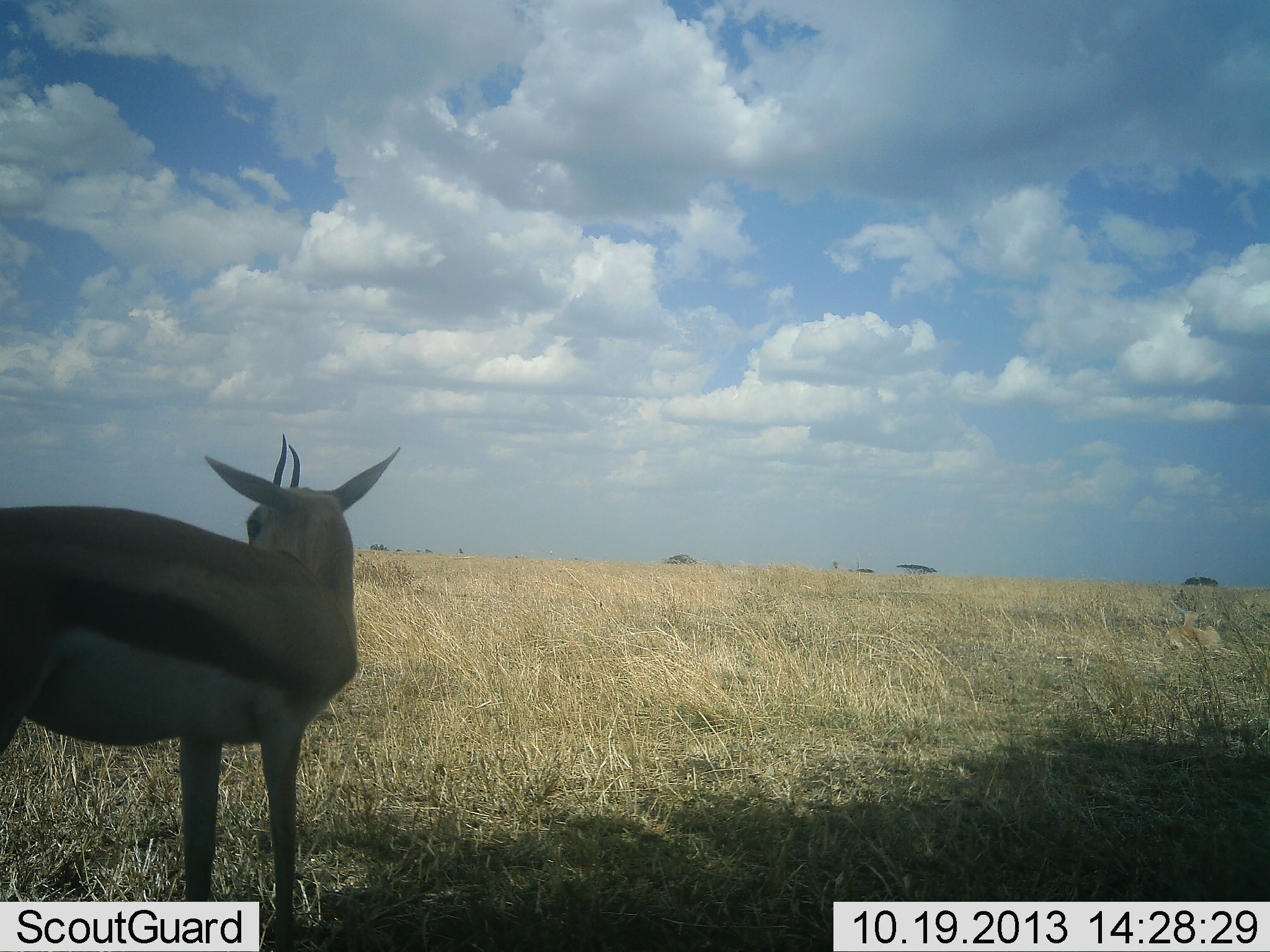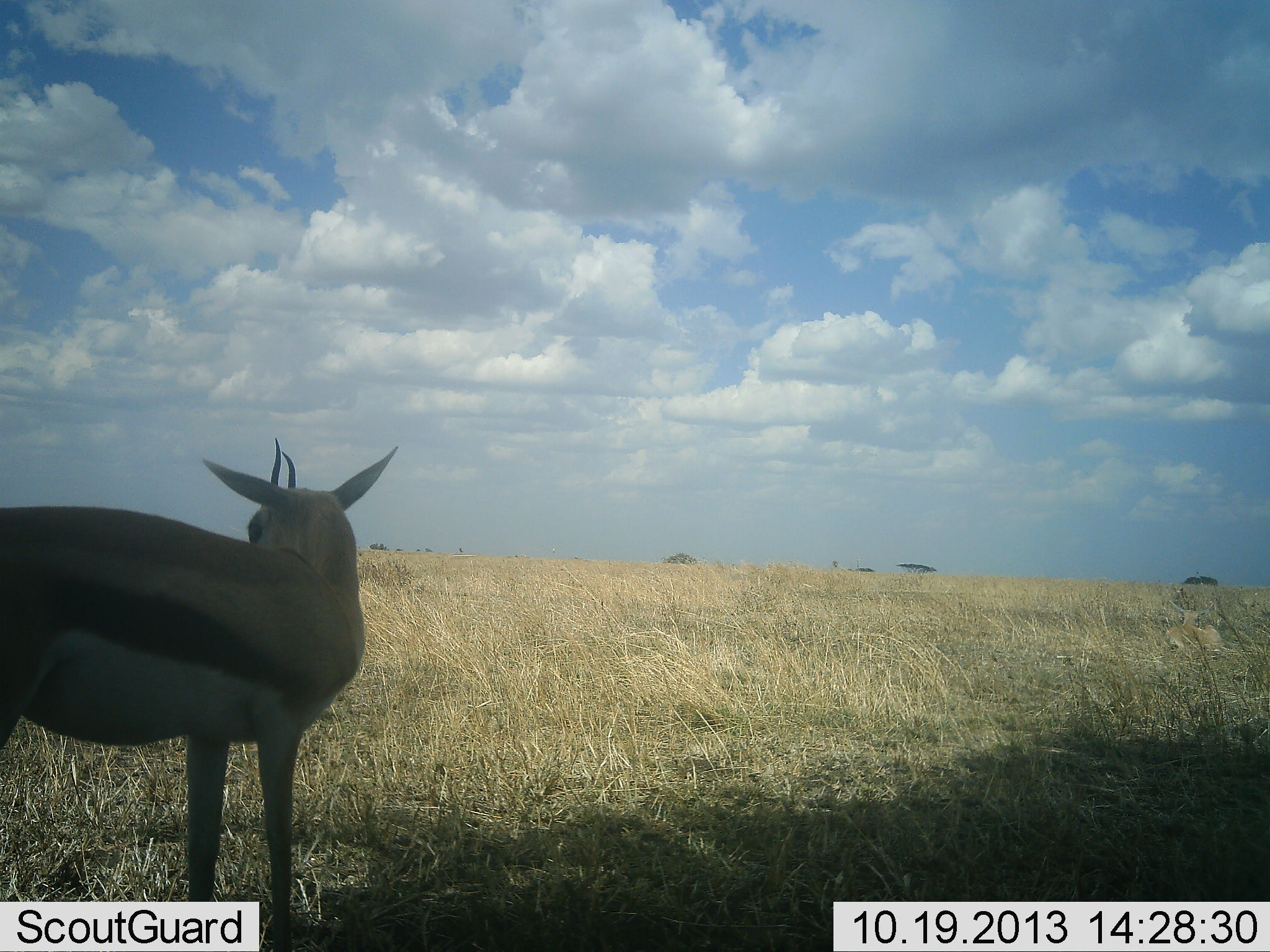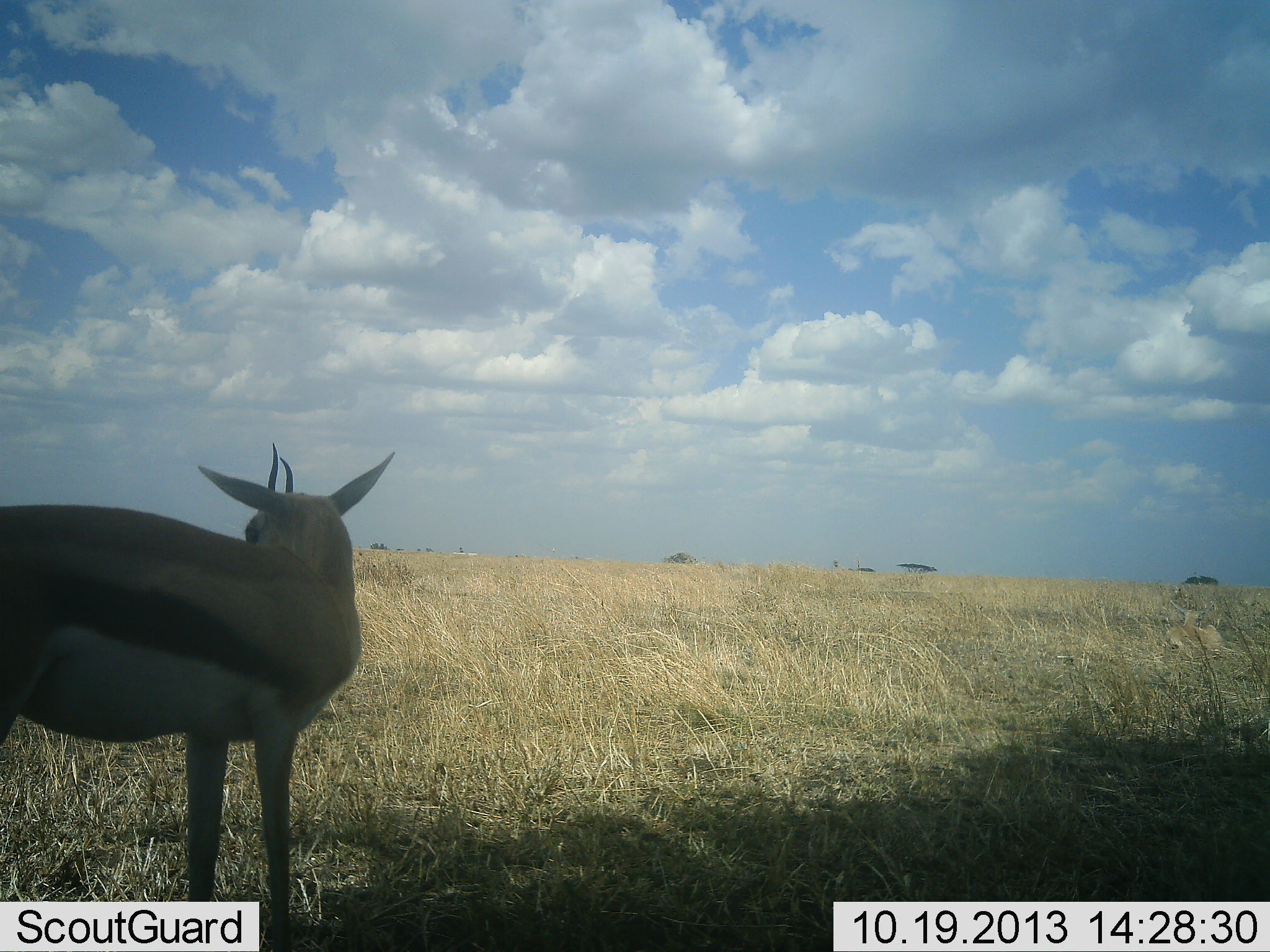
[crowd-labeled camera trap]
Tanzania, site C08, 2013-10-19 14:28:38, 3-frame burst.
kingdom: Animalia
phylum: Chordata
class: Mammalia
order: Artiodactyla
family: Bovidae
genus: Eudorcas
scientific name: Eudorcas thomsonii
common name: thomson's gazelle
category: gazellethomsons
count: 1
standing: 94%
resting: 6%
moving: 6%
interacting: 0%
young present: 0%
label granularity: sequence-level